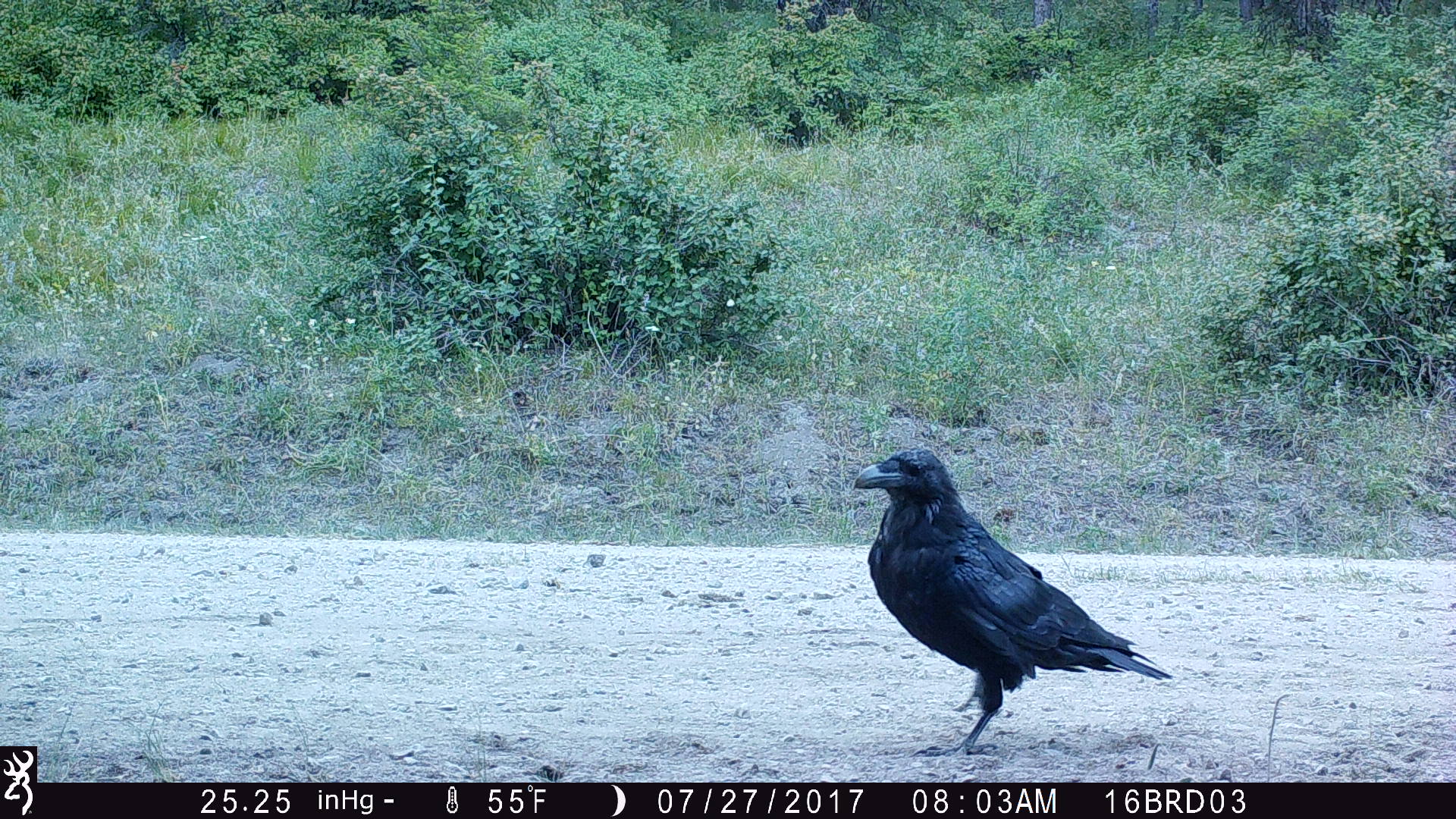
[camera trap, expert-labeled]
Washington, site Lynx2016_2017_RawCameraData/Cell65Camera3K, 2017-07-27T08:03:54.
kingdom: Animalia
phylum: Chordata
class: Aves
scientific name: Aves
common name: birds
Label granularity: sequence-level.